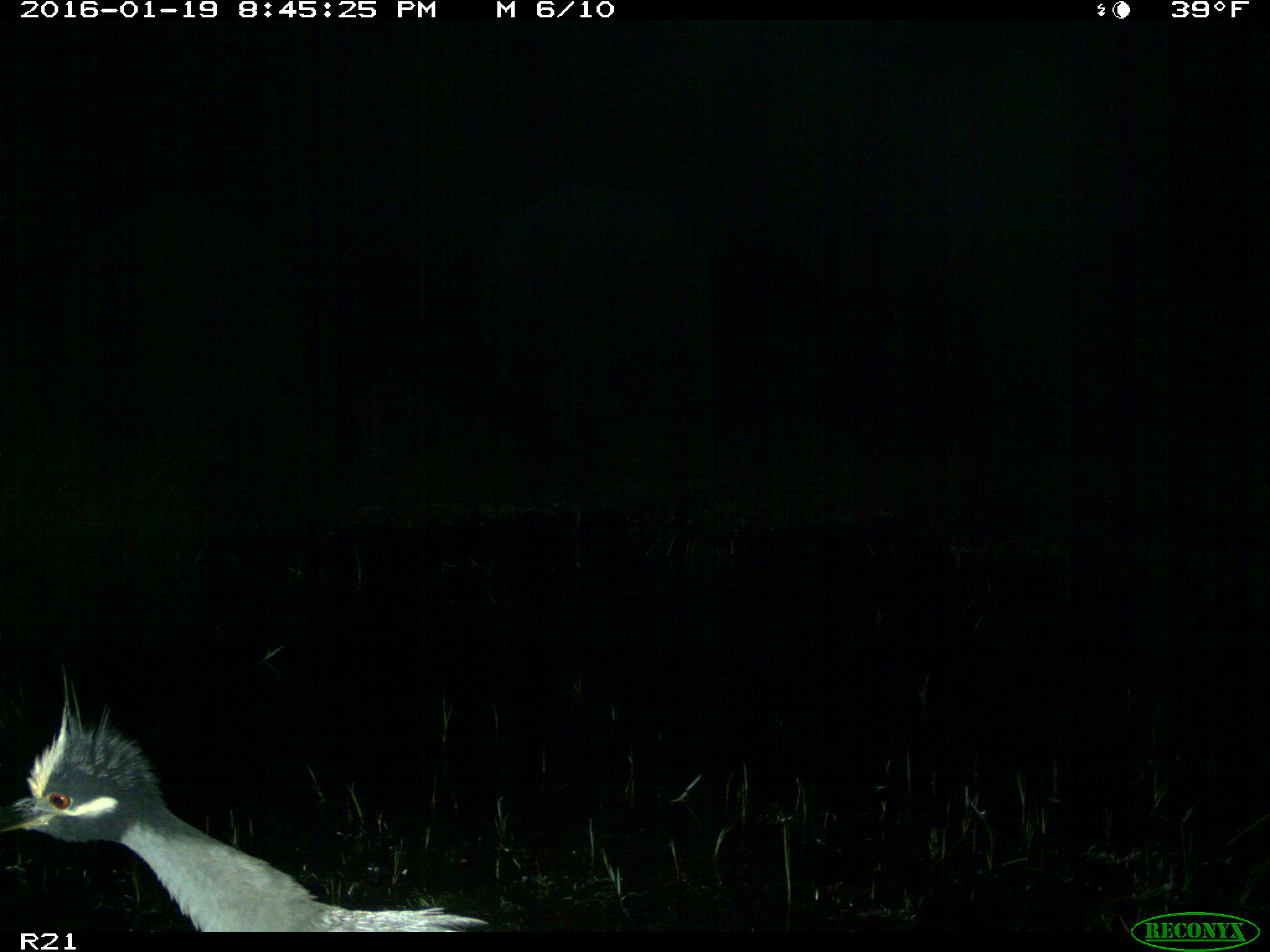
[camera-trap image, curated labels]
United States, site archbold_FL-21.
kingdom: Animalia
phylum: Chordata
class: Aves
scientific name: Aves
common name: birds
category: unidentified bird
Unidentified bird (birds) (Aves).